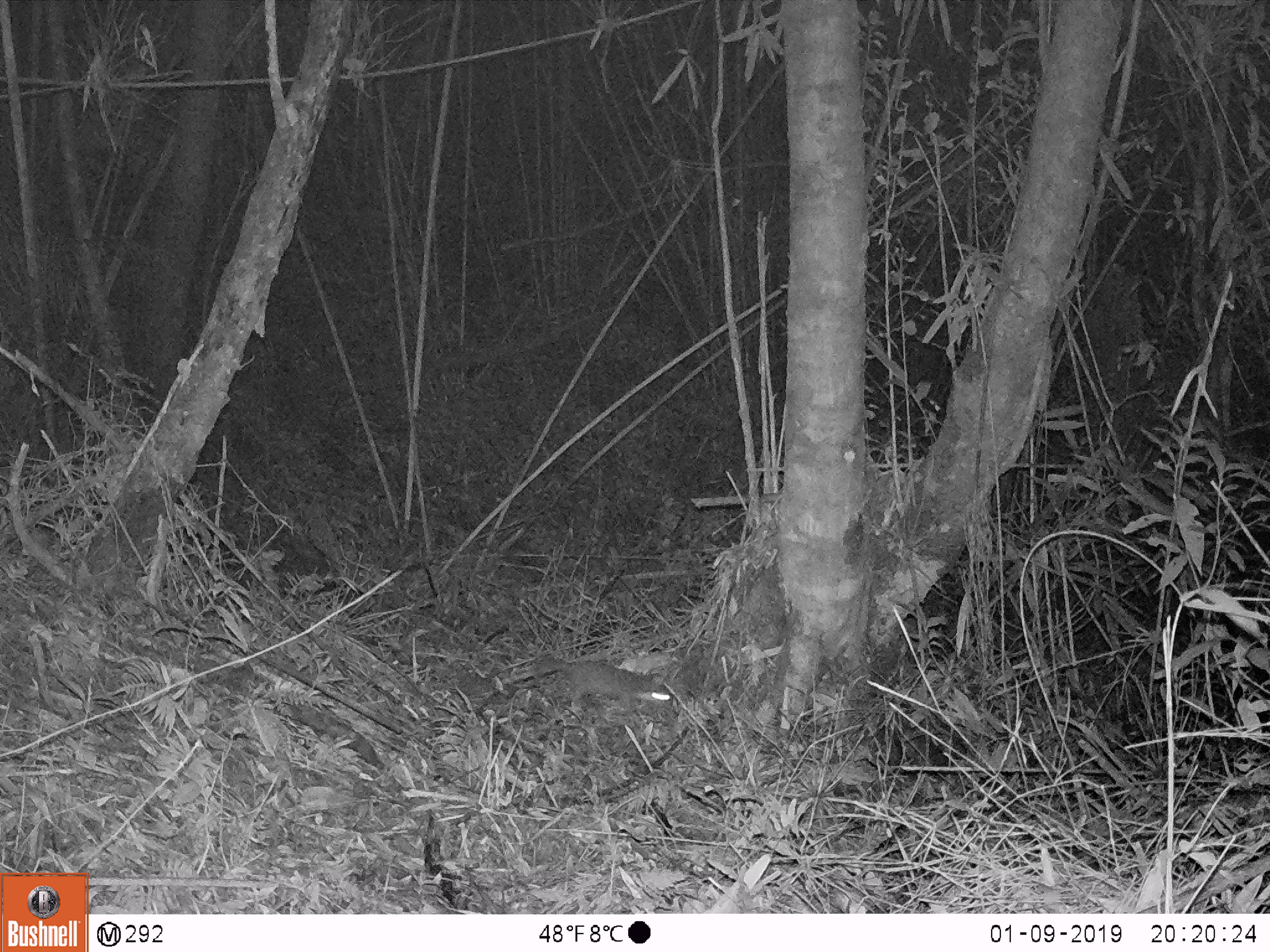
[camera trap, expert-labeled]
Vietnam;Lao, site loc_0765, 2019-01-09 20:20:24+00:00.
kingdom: Animalia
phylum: Chordata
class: Mammalia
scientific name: Mammalia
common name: mammal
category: unidentified small mammal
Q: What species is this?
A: Unidentified small mammal (mammal) (Mammalia).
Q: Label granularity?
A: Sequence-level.